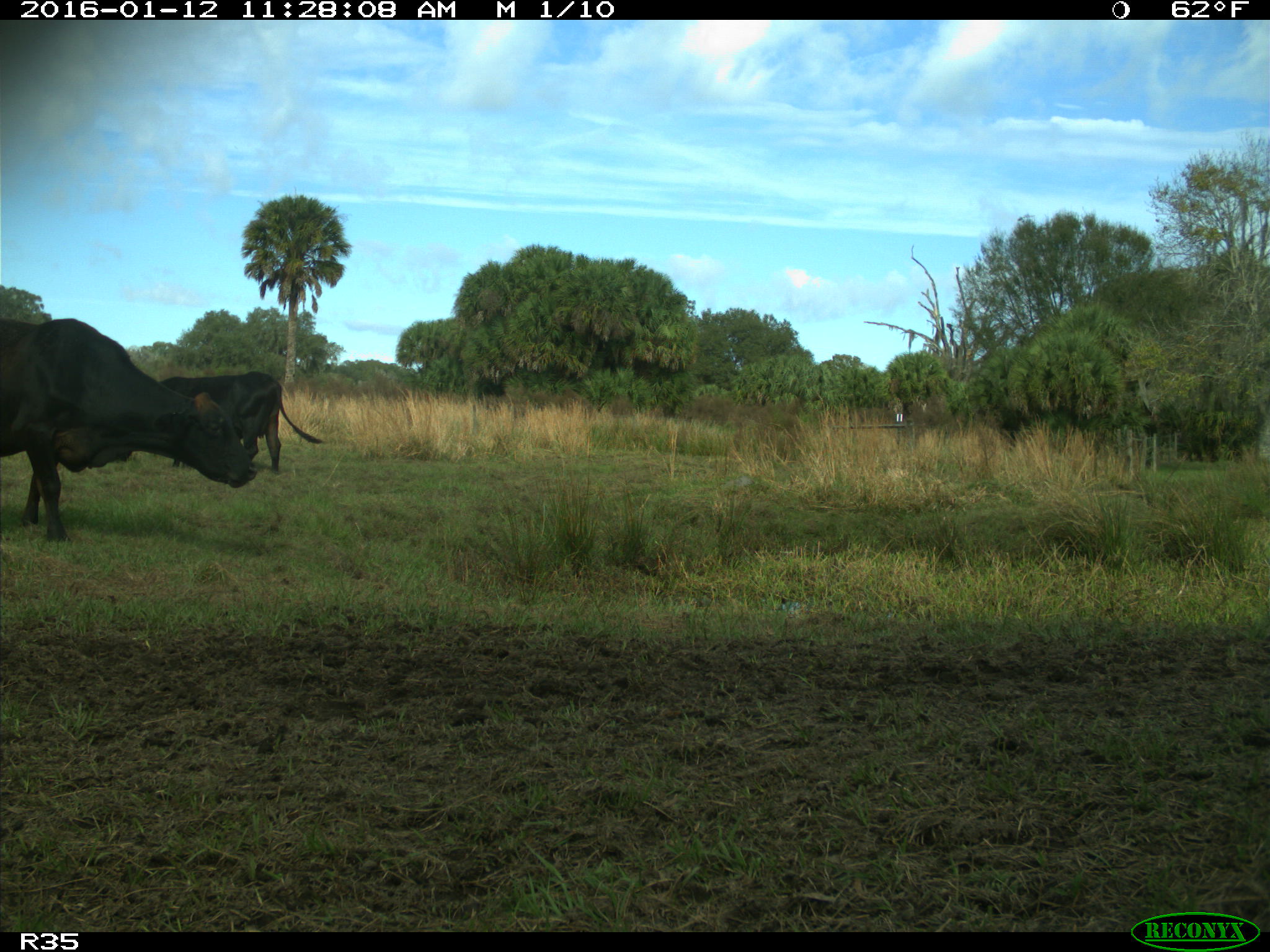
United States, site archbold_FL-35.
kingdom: Animalia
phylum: Chordata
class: Mammalia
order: Artiodactyla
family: Bovidae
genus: Bos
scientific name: Bos taurus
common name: domestic cow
Bos taurus (domestic cow).